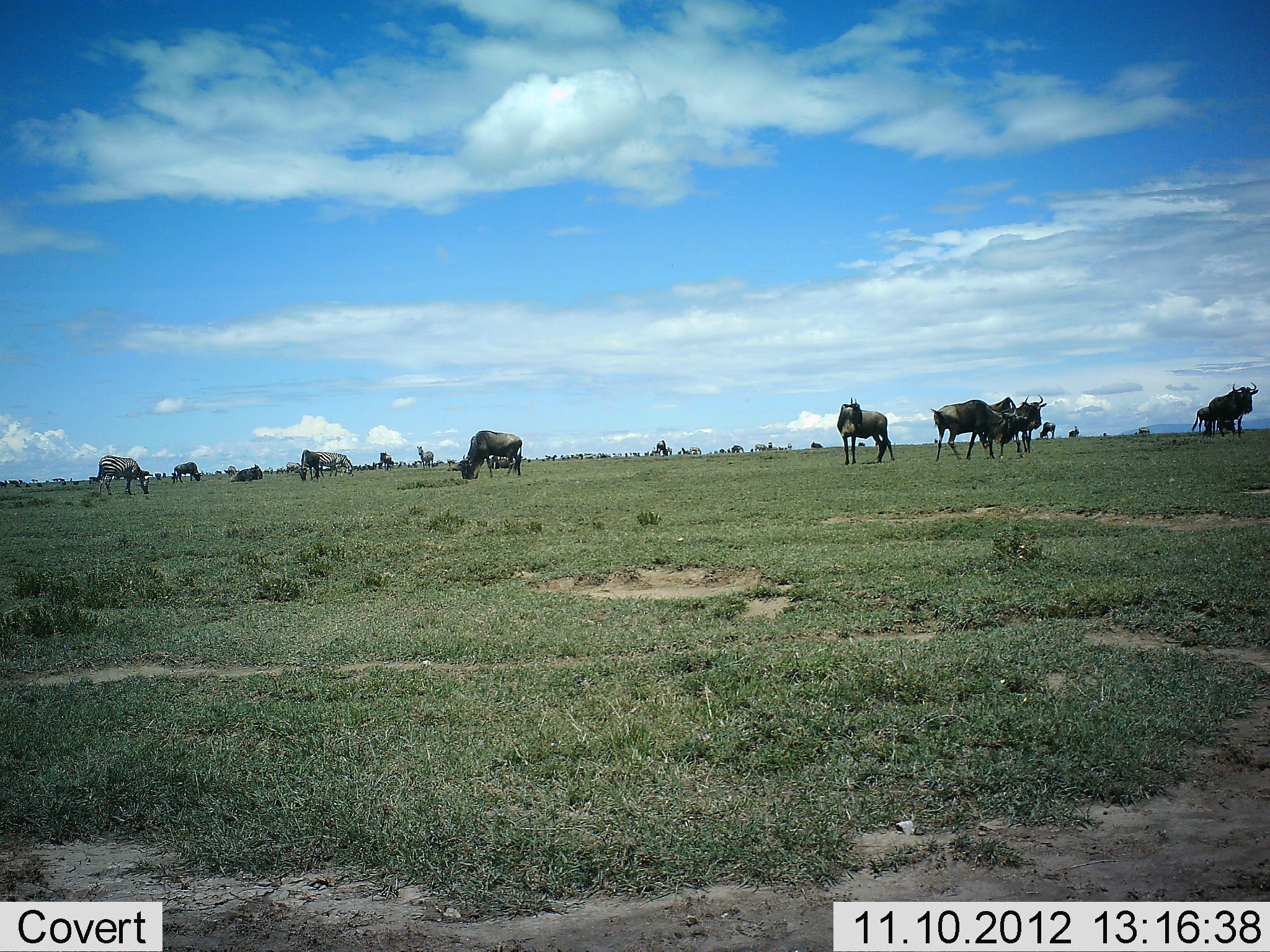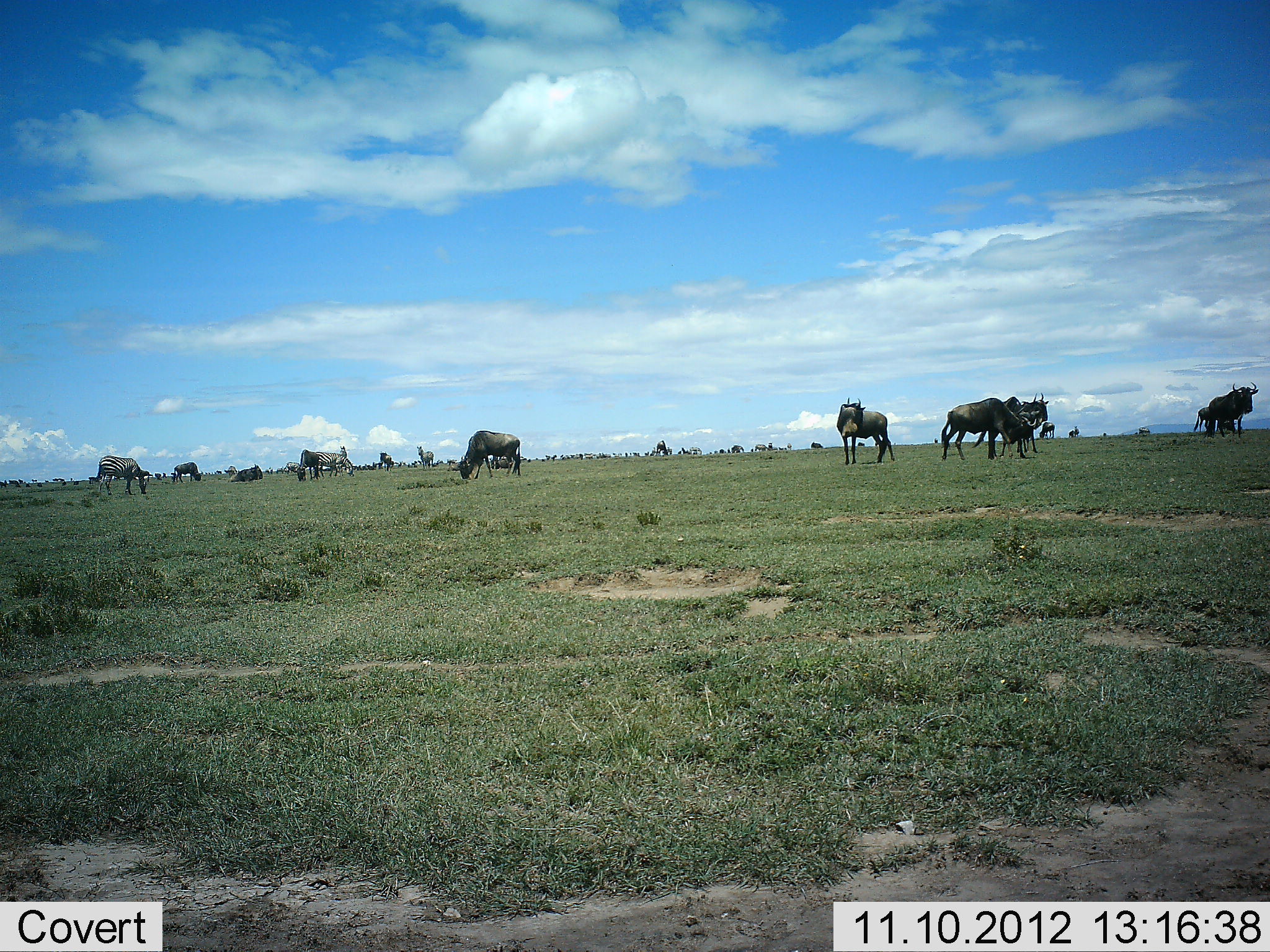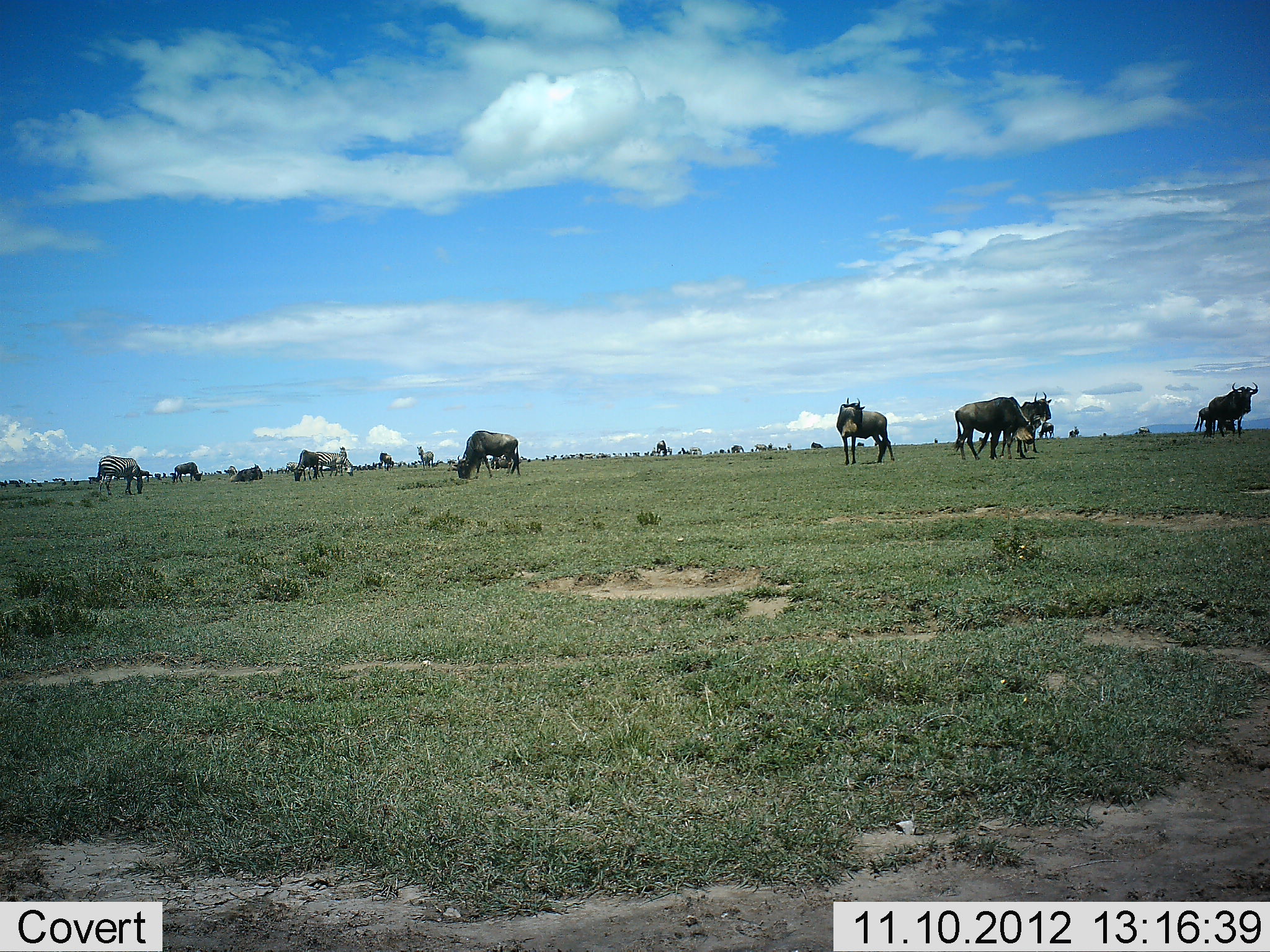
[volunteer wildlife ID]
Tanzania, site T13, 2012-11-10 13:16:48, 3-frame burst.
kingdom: Animalia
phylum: Chordata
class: Mammalia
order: Artiodactyla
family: Bovidae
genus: Connochaetes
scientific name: Connochaetes taurinus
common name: blue wildebeest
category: wildebeest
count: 11-50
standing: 42%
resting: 17%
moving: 42%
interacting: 17%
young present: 8%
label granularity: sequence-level